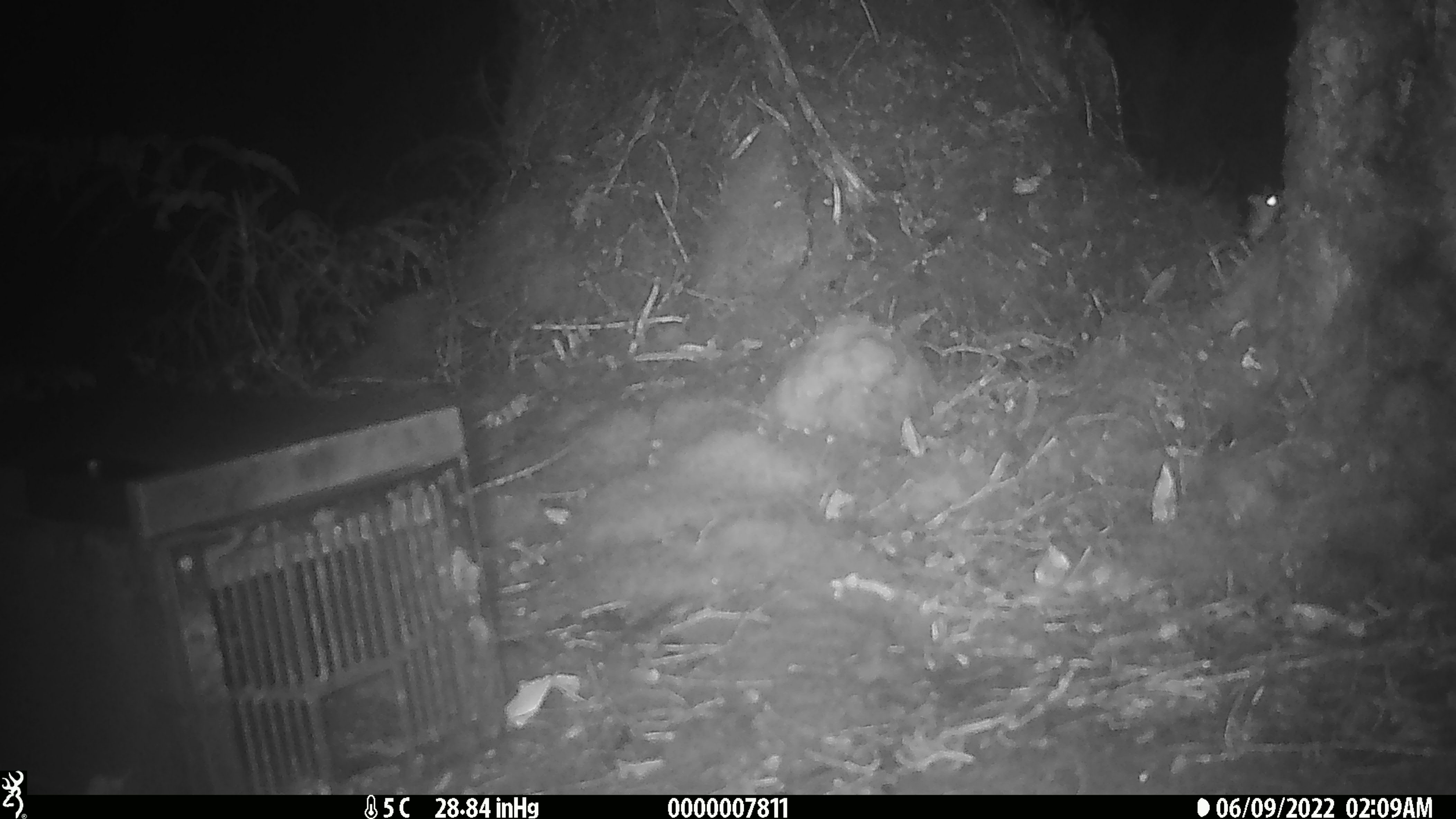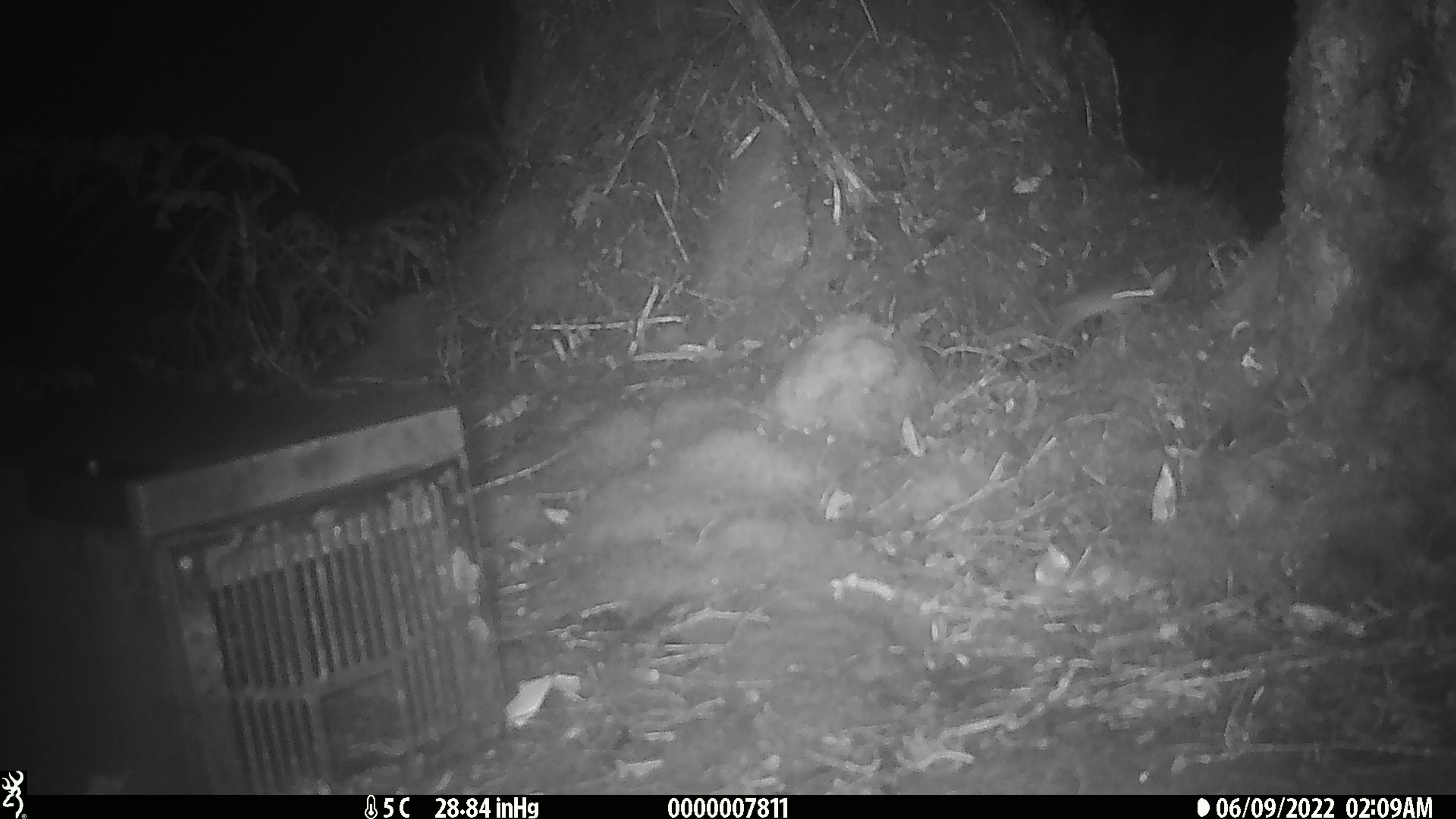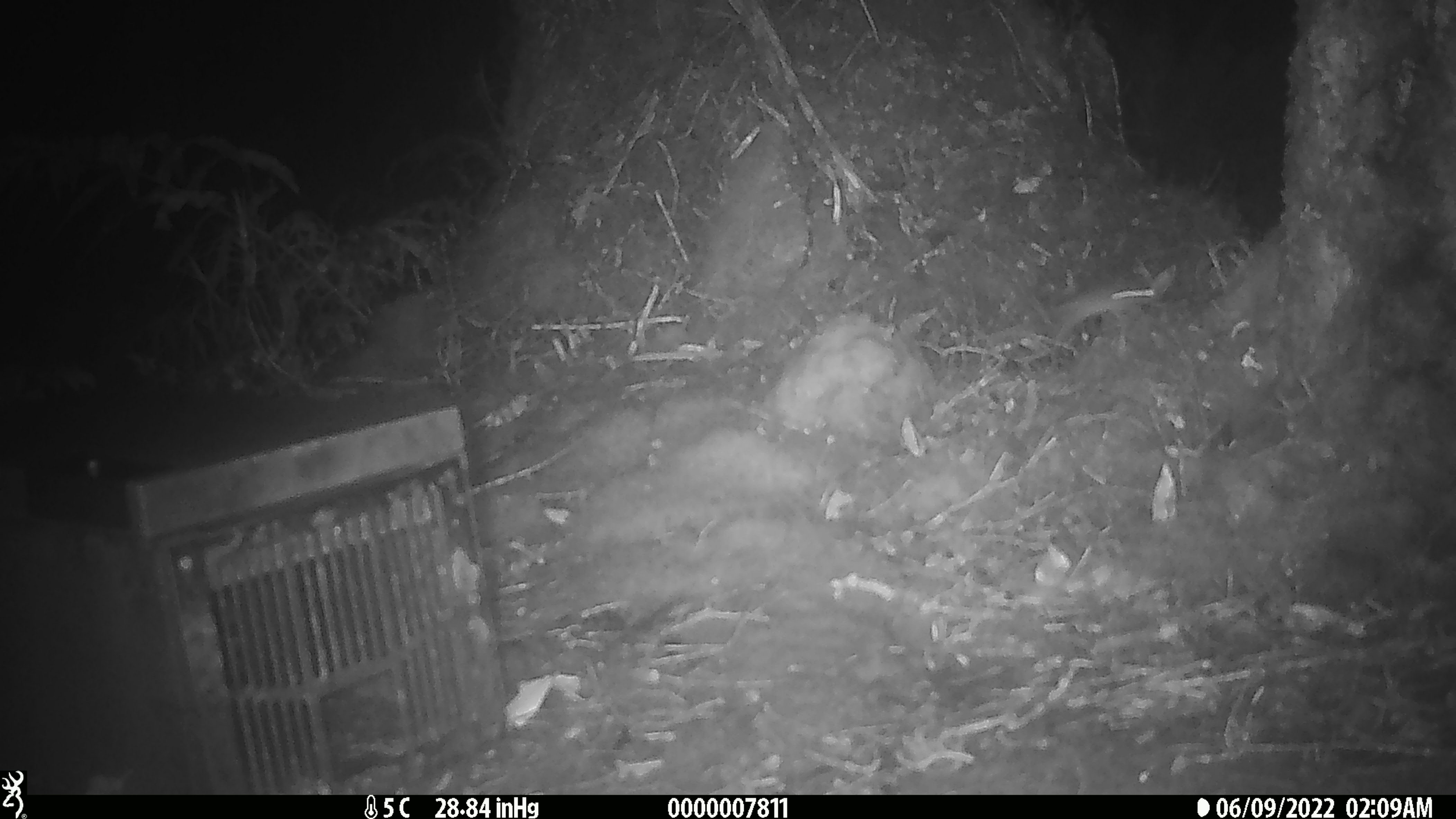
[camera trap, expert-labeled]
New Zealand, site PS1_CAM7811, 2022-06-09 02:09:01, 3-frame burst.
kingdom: Animalia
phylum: Chordata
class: Mammalia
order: Rodentia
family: Muridae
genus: Mus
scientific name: Mus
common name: mouse